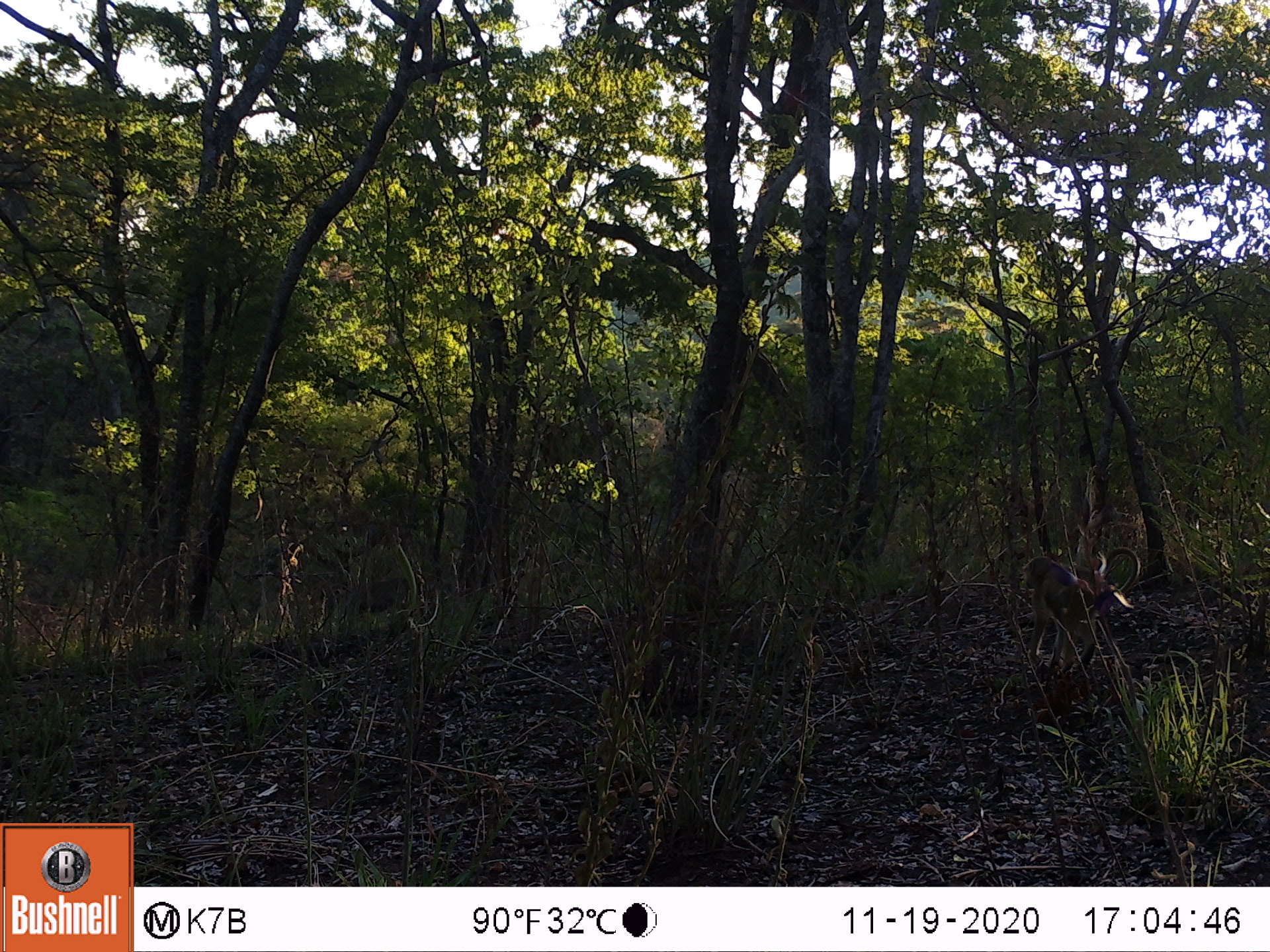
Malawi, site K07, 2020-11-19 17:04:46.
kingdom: Animalia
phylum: Chordata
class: Mammalia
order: Primates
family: Cercopithecidae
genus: Papio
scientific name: Papio cynocephalus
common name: yellow baboon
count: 1